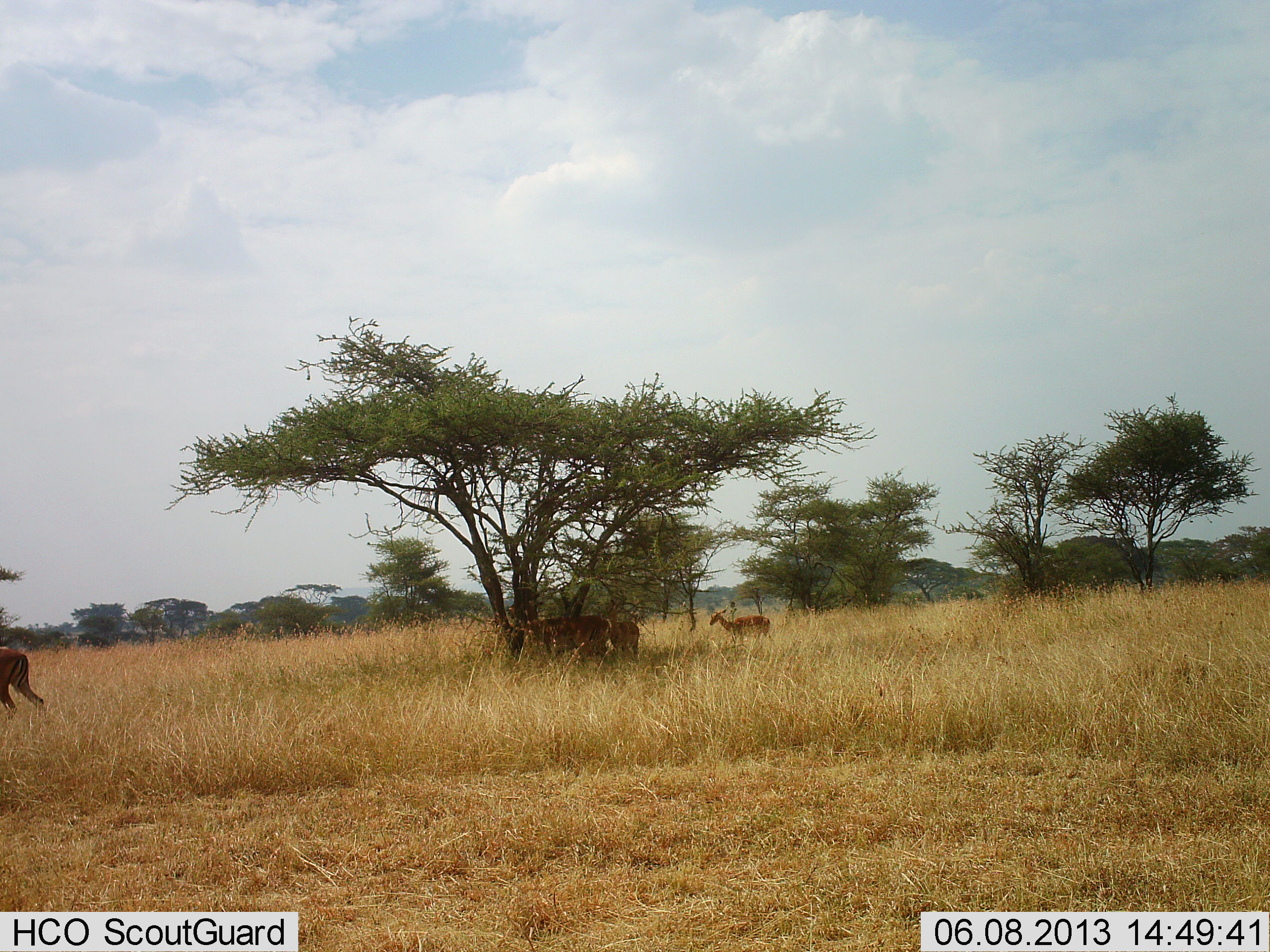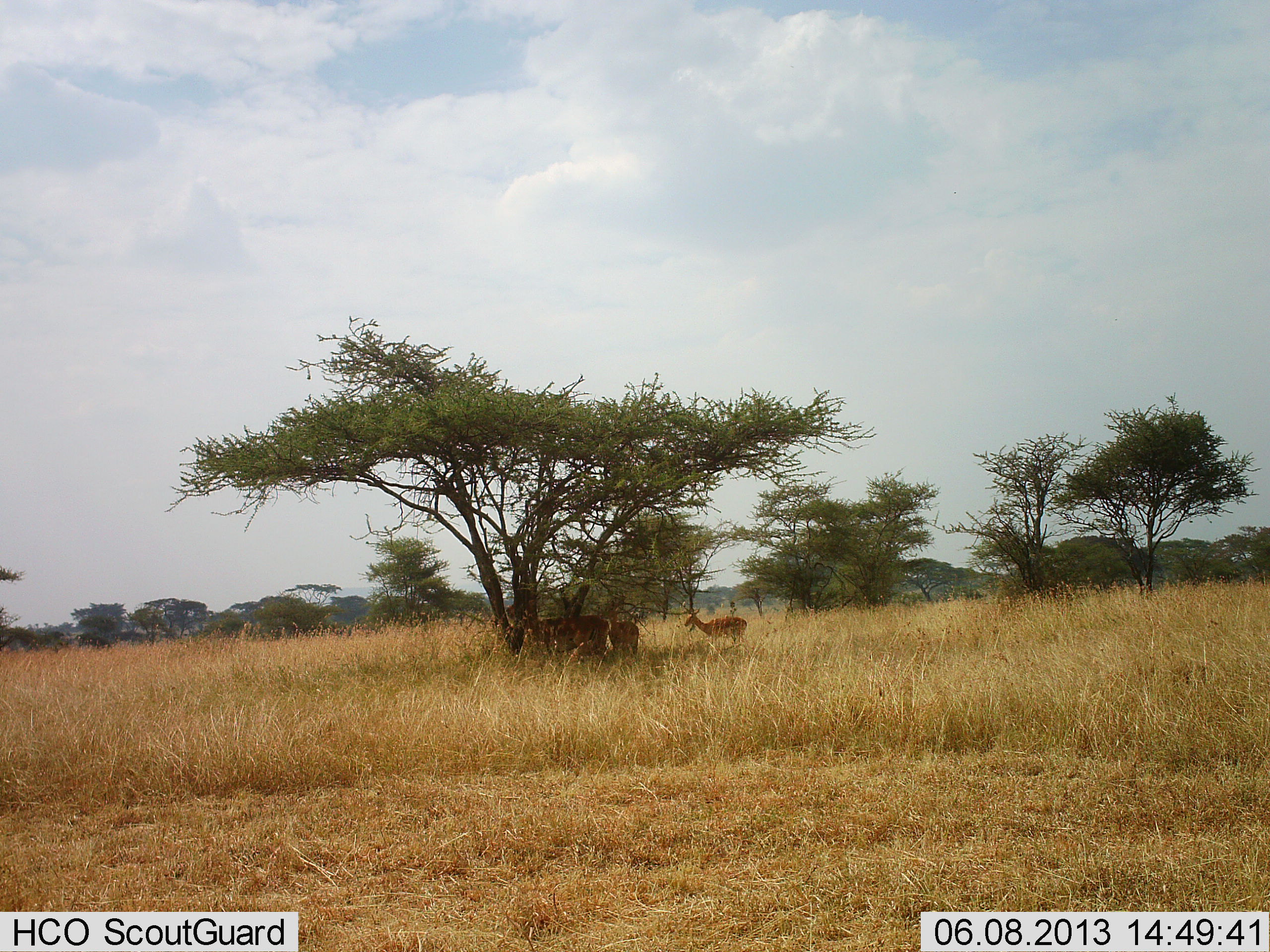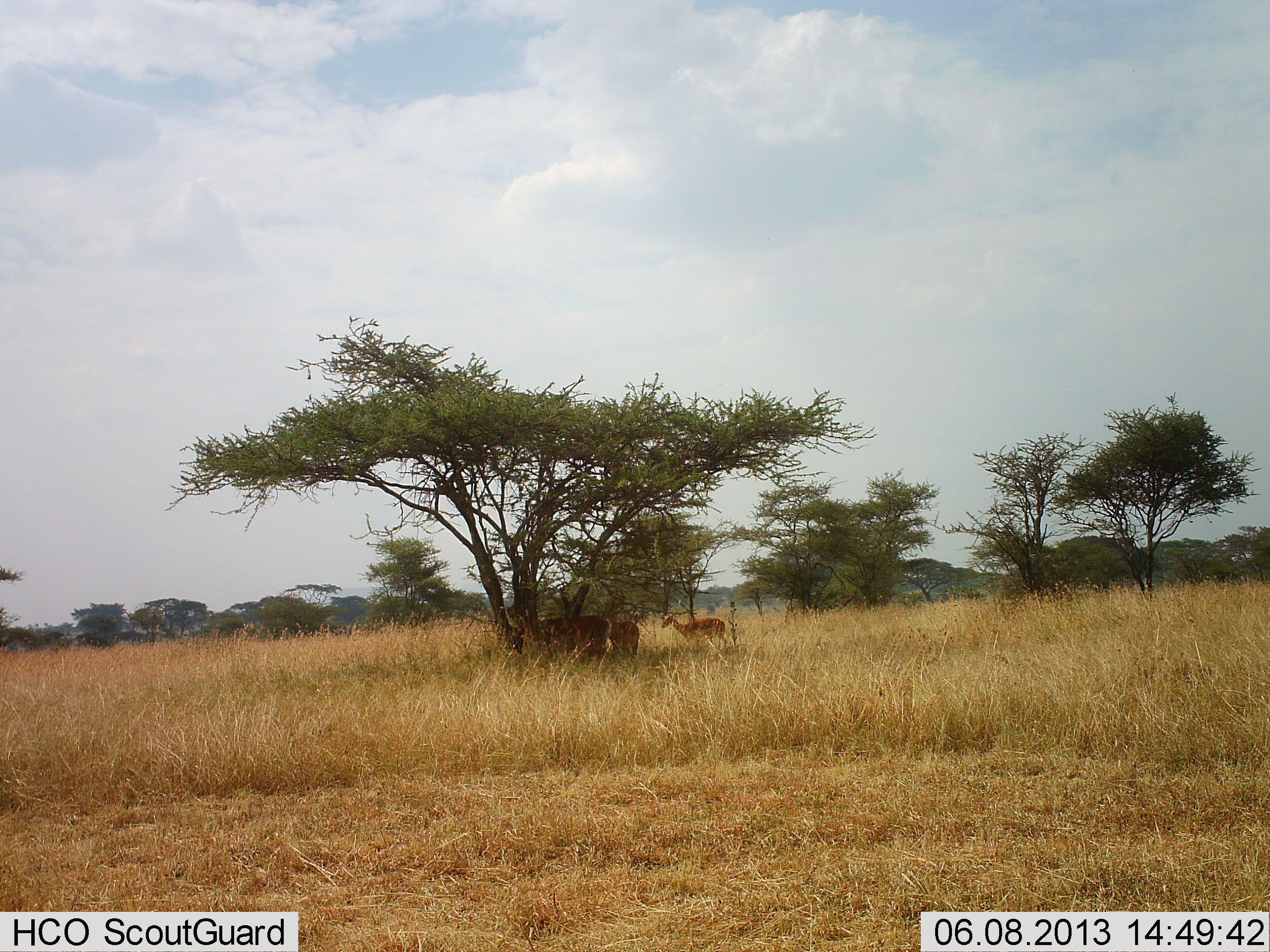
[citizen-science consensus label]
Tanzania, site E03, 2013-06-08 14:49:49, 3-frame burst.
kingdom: Animalia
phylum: Chordata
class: Mammalia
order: Artiodactyla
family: Bovidae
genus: Aepyceros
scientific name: Aepyceros melampus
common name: impala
Impala (Aepyceros melampus), count 4. Behavior (volunteer vote fractions): standing 100%, resting 0%, moving 88%, interacting 0%. Young present (vote fraction): 0%. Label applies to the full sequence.